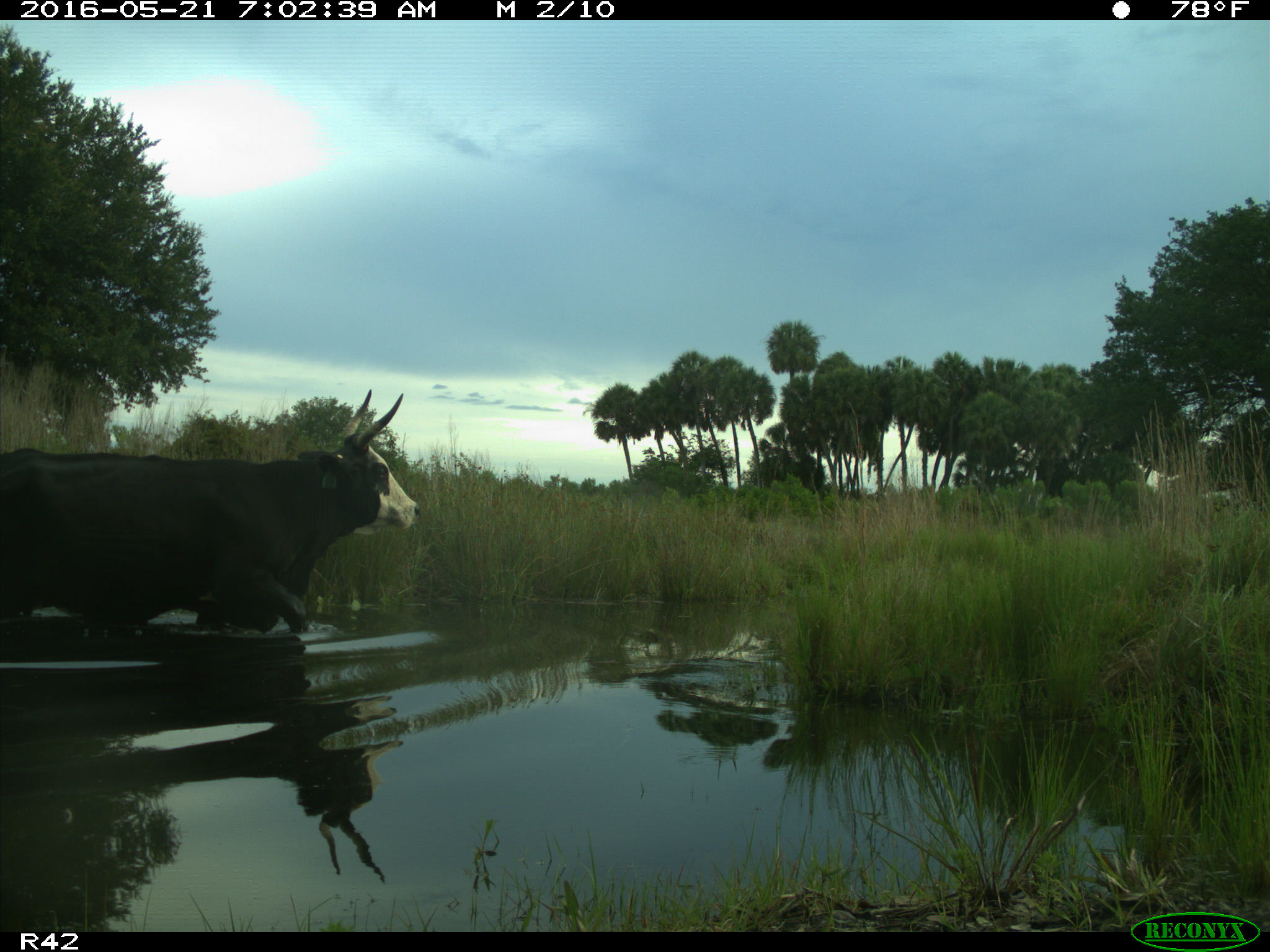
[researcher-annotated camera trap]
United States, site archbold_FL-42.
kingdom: Animalia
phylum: Chordata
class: Mammalia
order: Artiodactyla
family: Bovidae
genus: Bos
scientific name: Bos taurus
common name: domestic cow